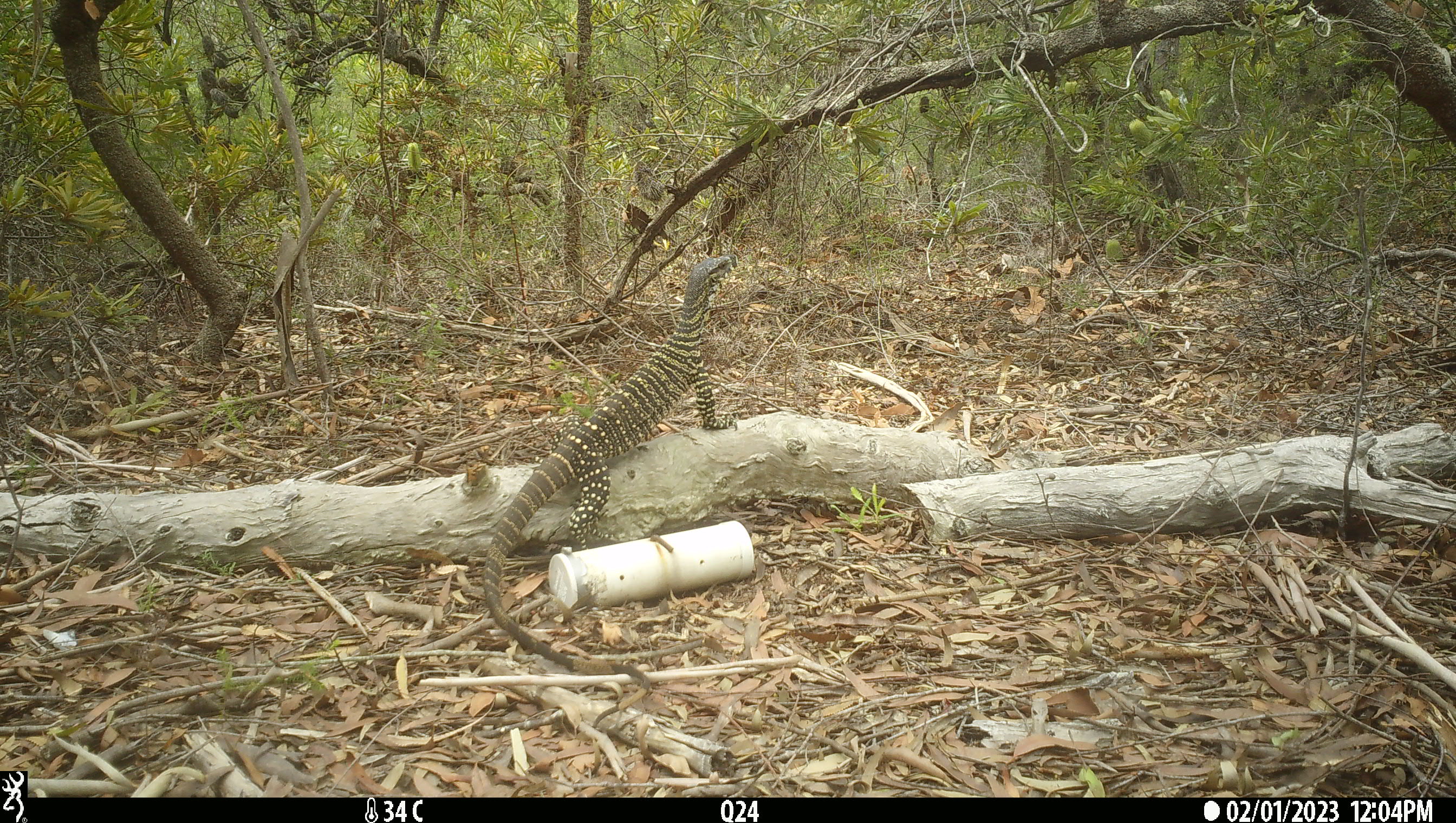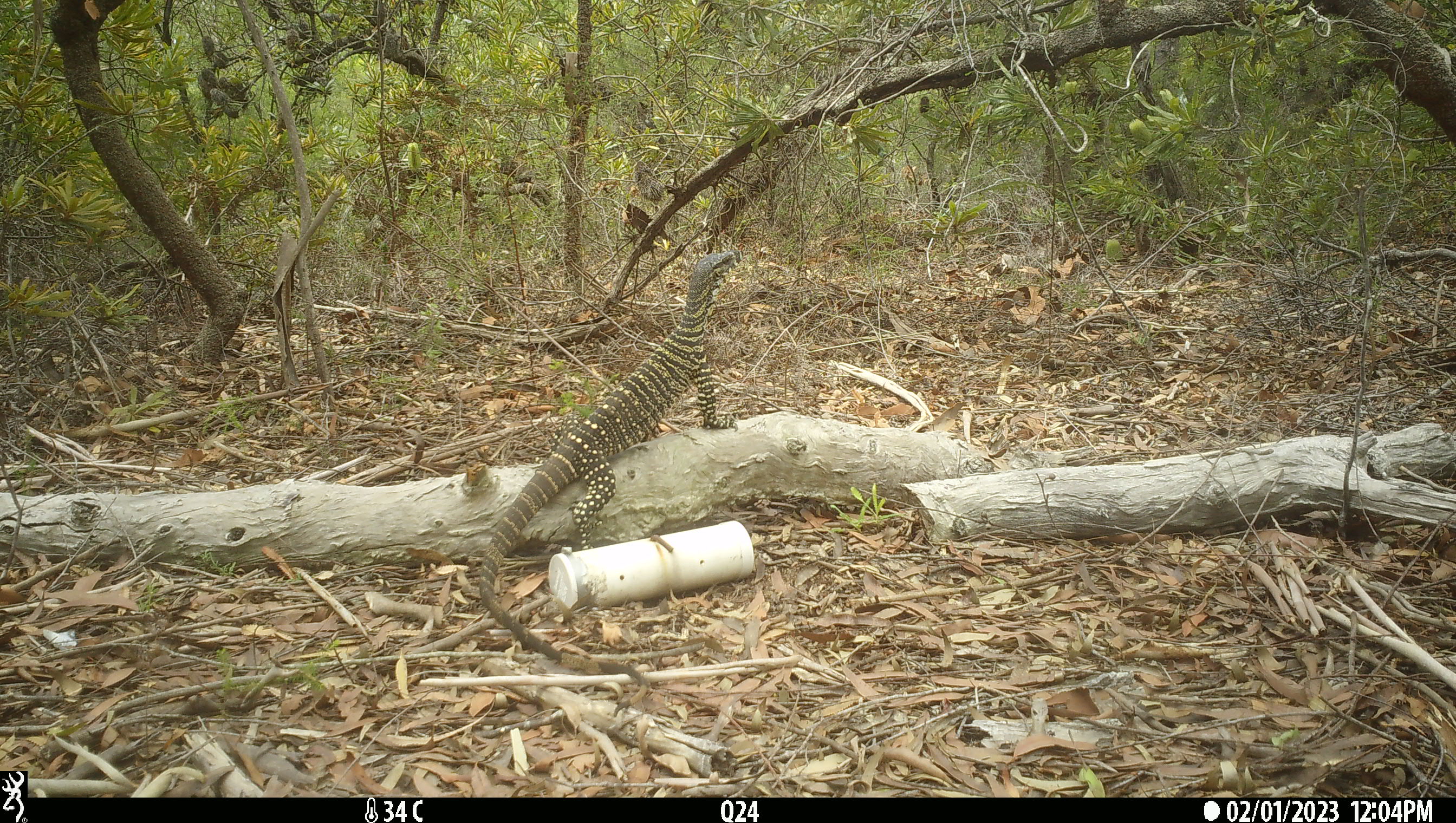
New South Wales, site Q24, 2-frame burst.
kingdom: Animalia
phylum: Chordata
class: Reptilia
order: Squamata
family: Varanidae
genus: Varanus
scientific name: Varanus varius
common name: lace monitor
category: goanna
Goanna (lace monitor) (Varanus varius).